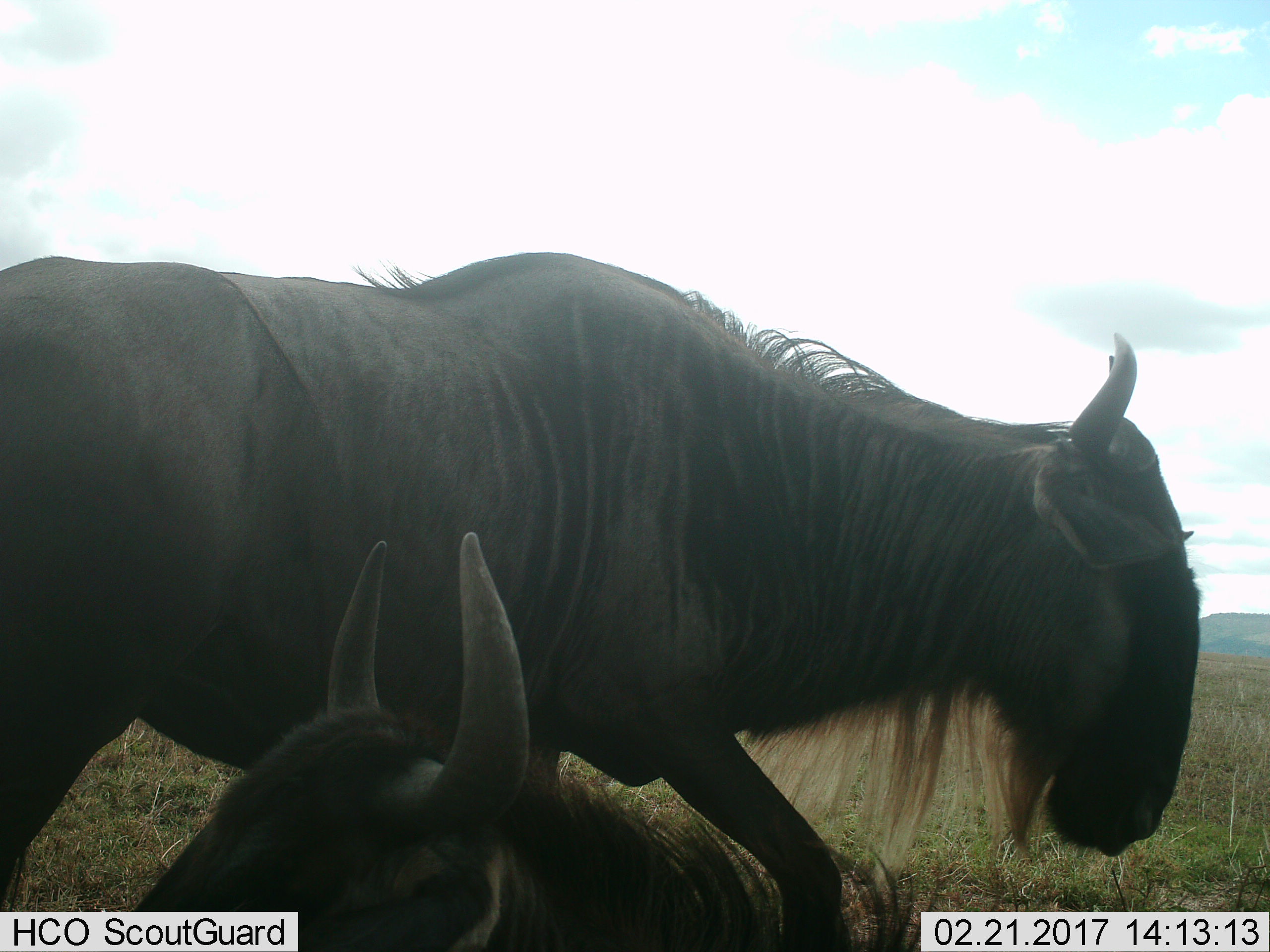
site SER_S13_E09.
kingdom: Animalia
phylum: Chordata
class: Mammalia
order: Artiodactyla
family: Bovidae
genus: Connochaetes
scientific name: Connochaetes taurinus taurinus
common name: blue wildebeest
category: wildebeestblue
Wildebeestblue (blue wildebeest) (Connochaetes taurinus taurinus), count 2. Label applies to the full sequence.